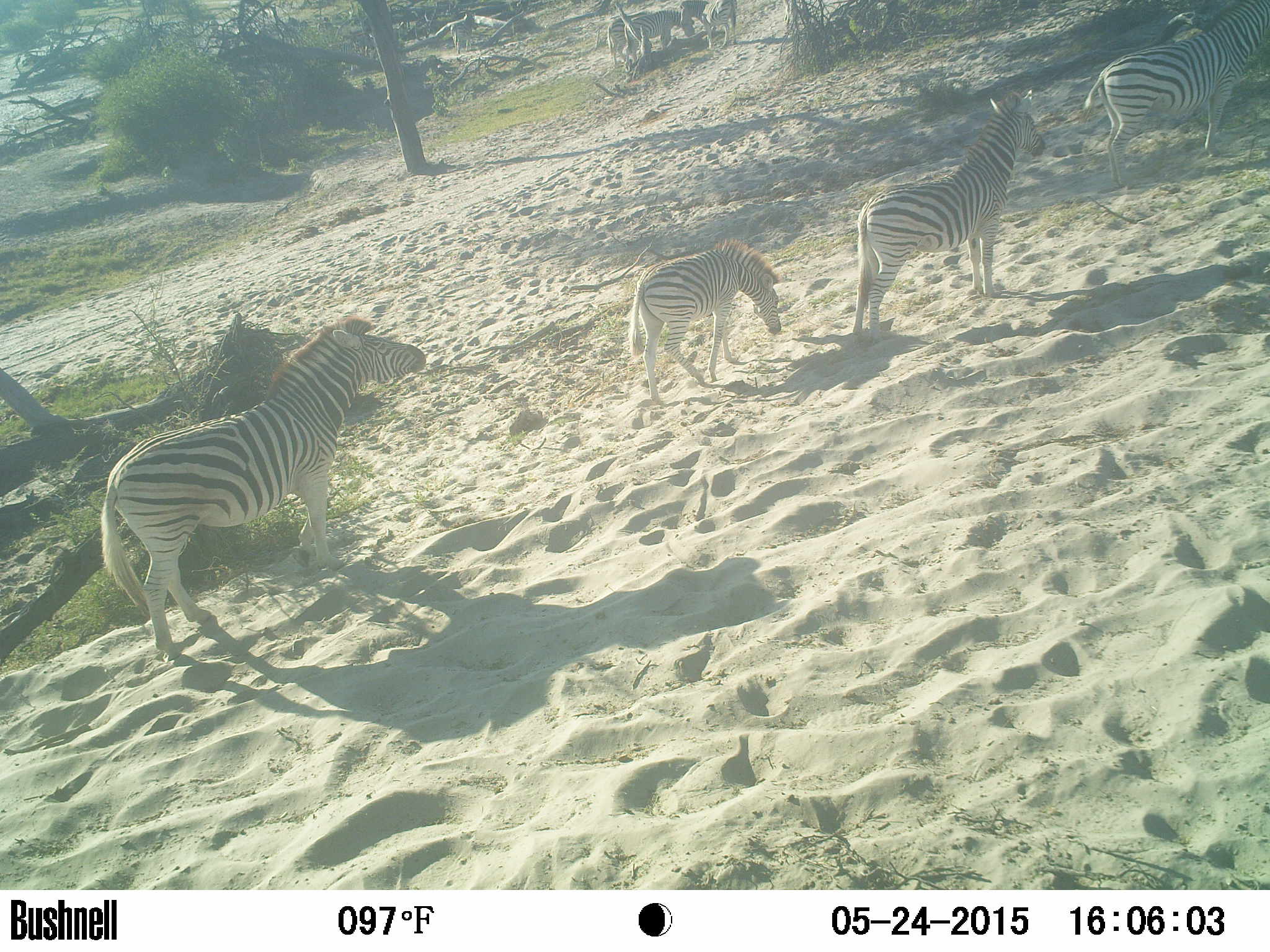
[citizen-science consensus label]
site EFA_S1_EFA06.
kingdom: Animalia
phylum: Chordata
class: Mammalia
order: Perissodactyla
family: Equidae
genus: Equus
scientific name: Equus quagga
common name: plains zebra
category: zebraplains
Zebraplains (plains zebra) (Equus quagga), count 9. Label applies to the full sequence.